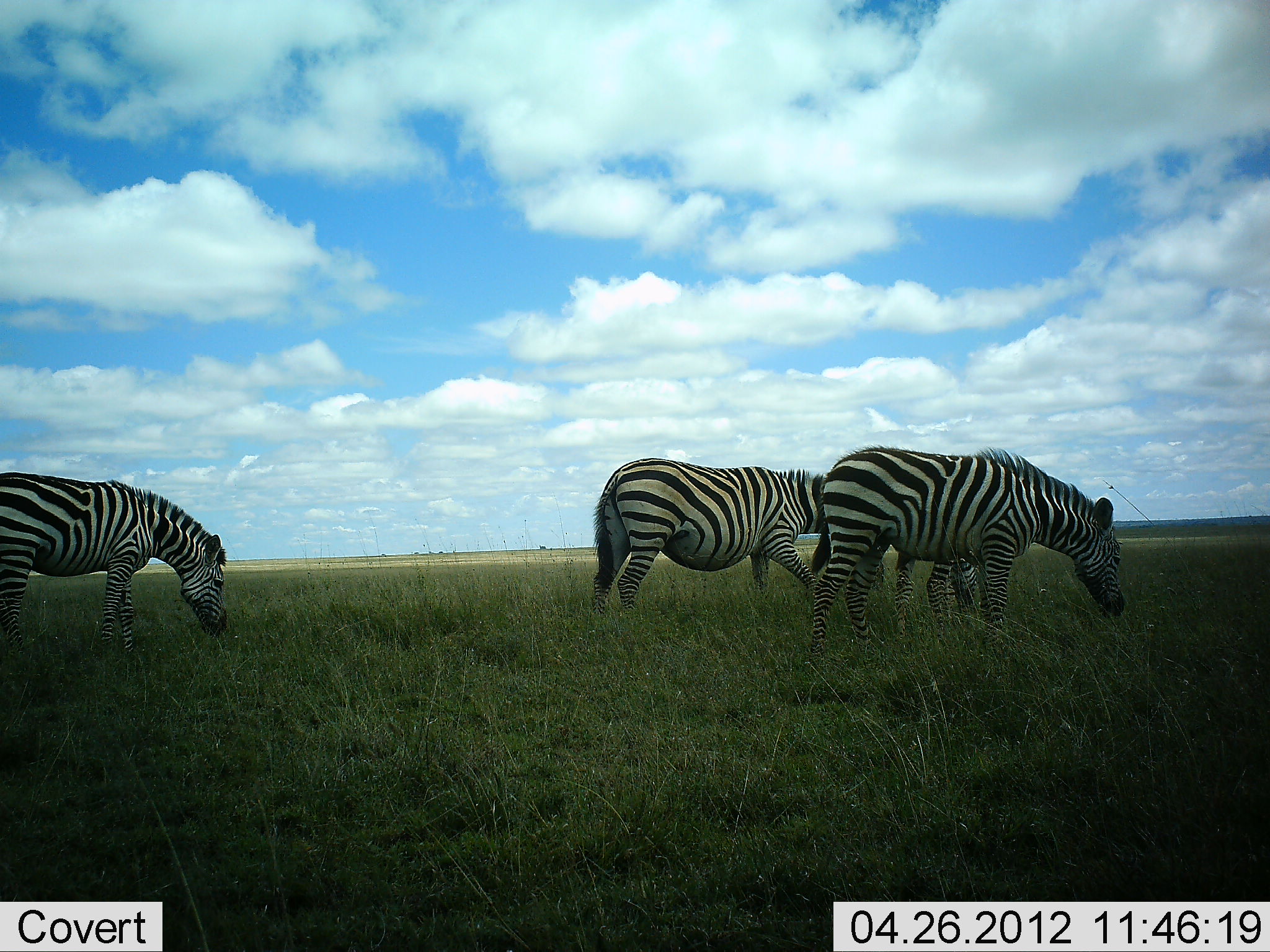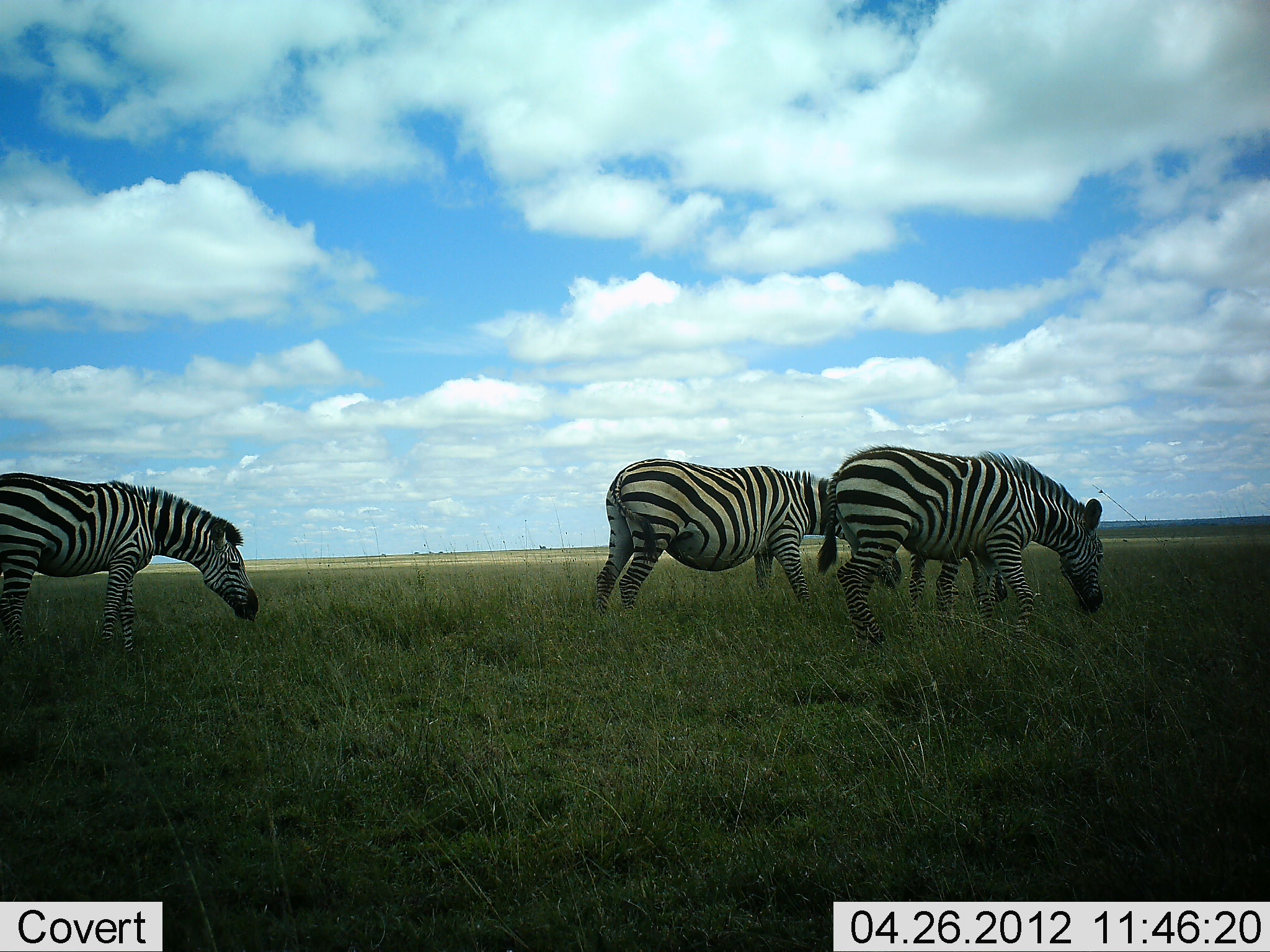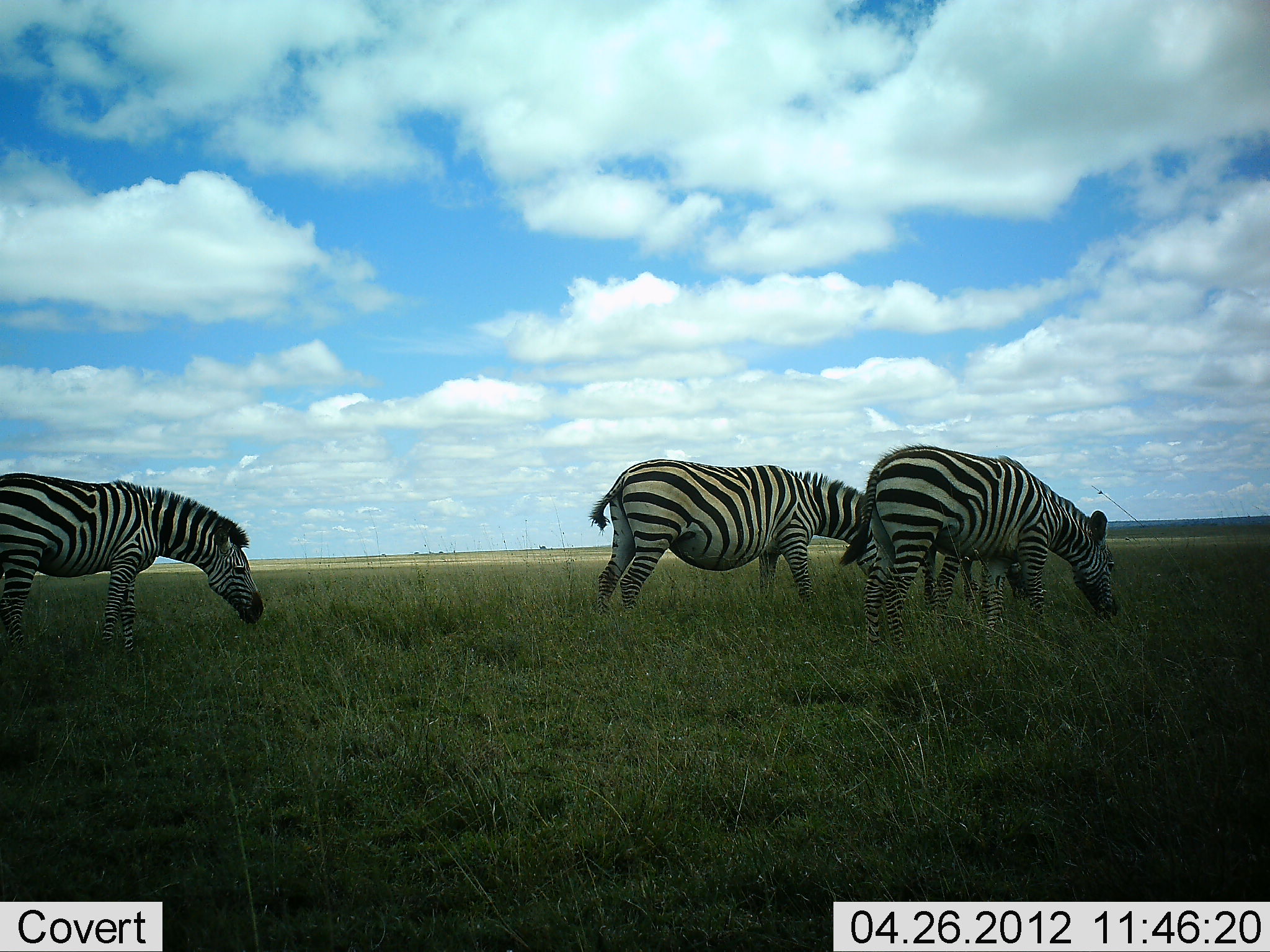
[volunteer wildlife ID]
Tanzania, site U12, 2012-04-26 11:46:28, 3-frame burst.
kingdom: Animalia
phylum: Chordata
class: Mammalia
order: Perissodactyla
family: Equidae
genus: Equus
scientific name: Equus quagga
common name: plains zebra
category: zebra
Zebra (plains zebra) (Equus quagga), count 3. Behavior (volunteer vote fractions): standing 42%, resting 0%, moving 10%, interacting 0%. Young present (vote fraction): 0%. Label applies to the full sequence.